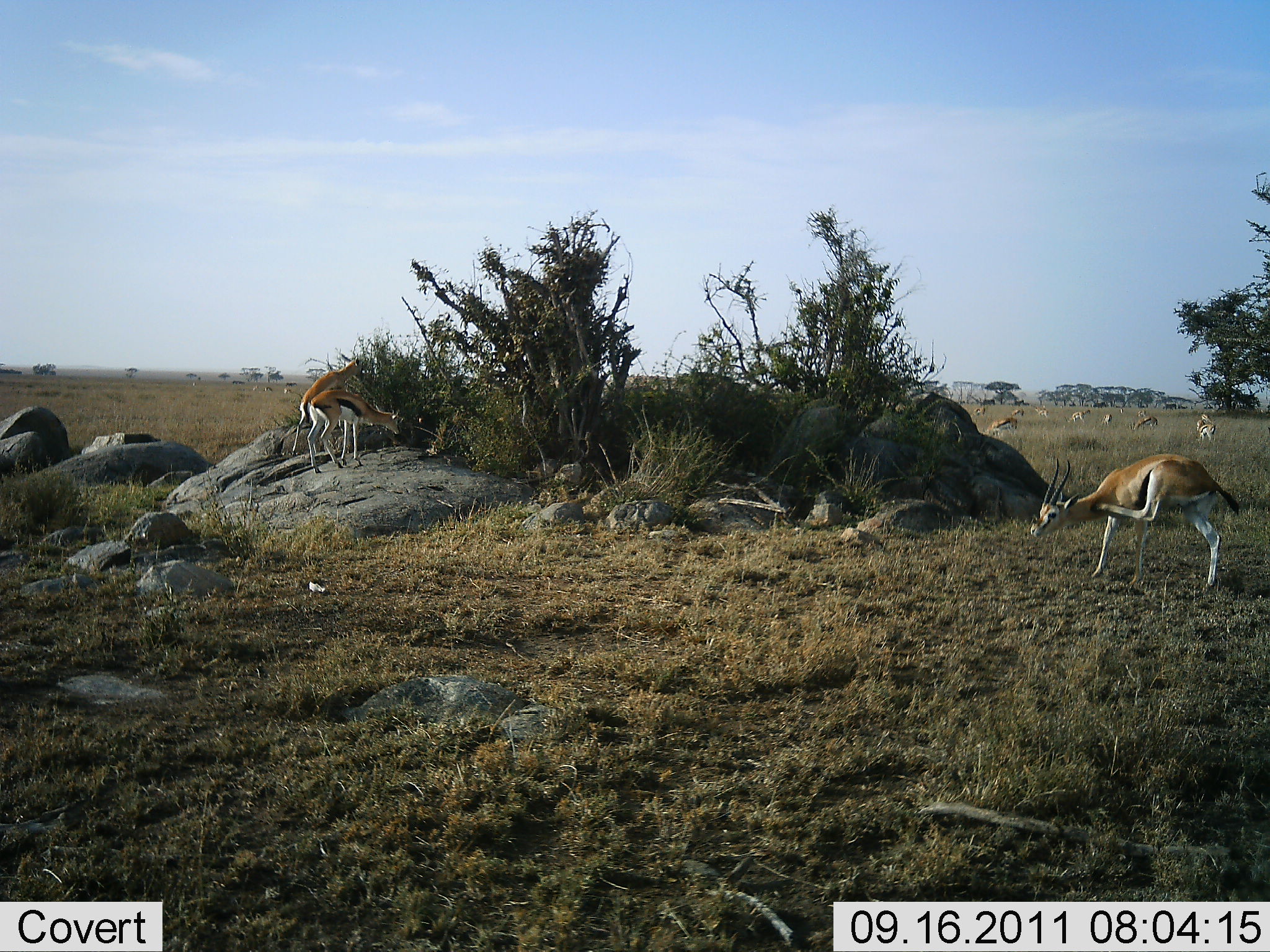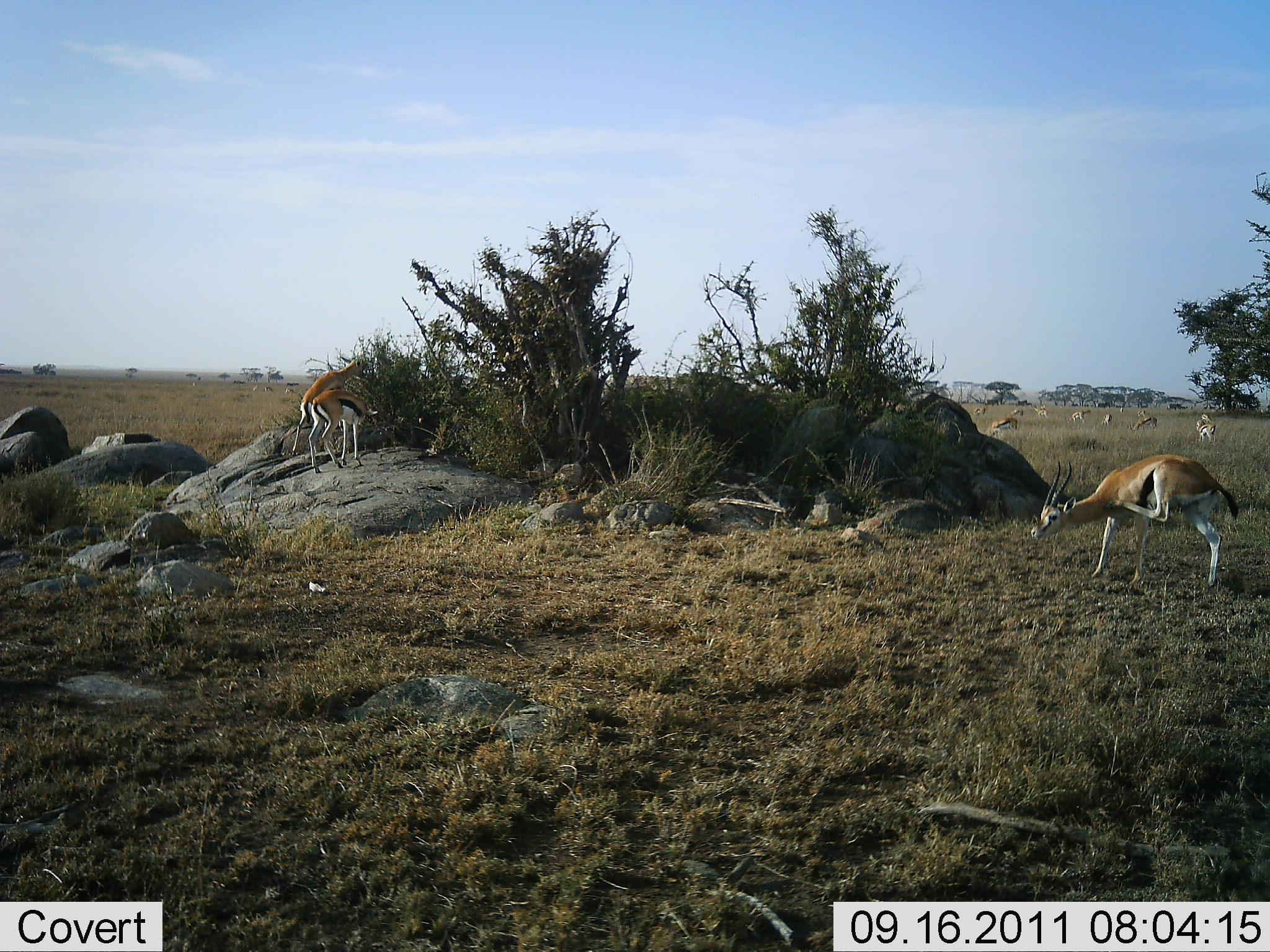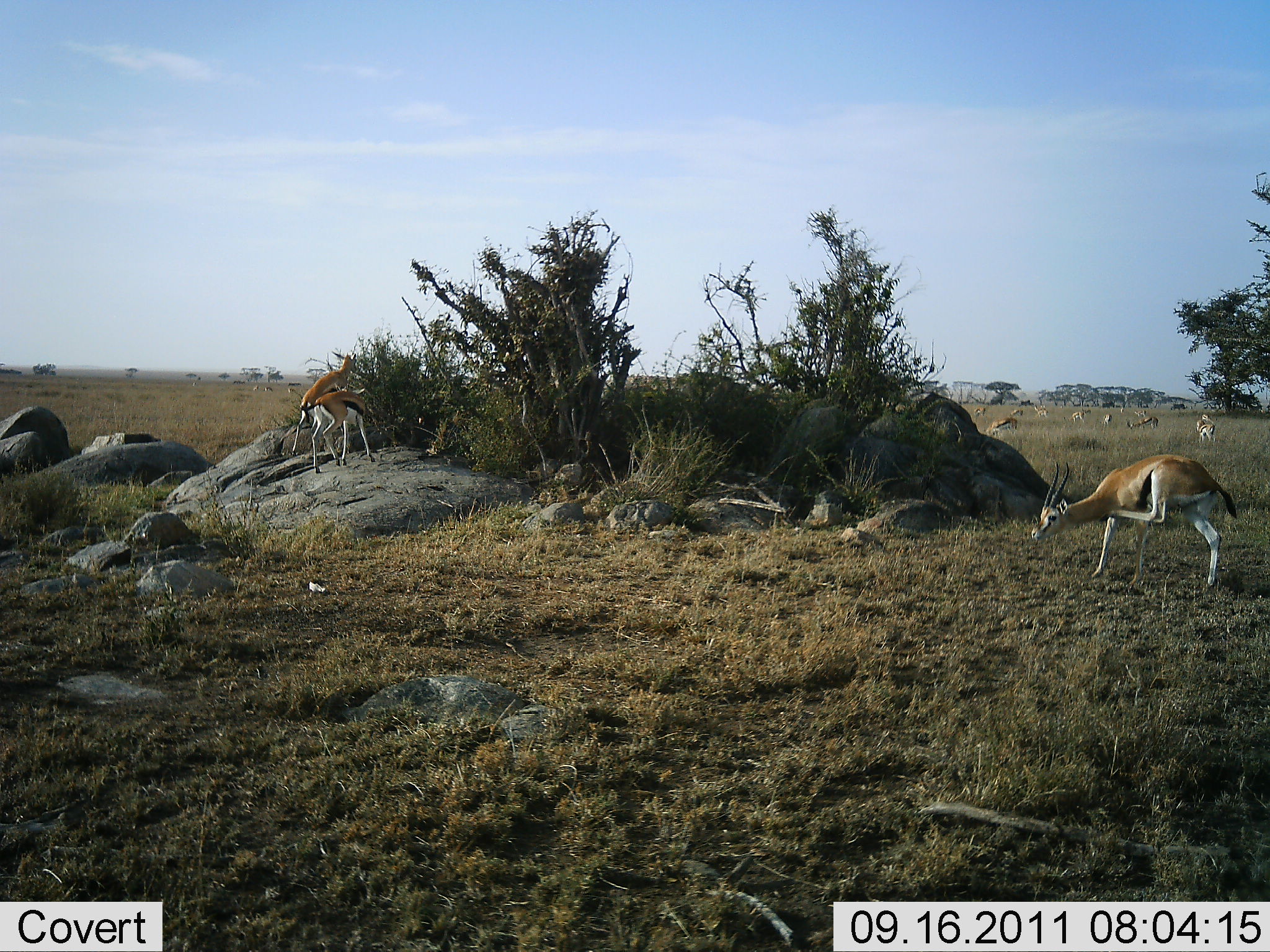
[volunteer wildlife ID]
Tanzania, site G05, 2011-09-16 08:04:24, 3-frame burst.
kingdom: Animalia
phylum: Chordata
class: Mammalia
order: Artiodactyla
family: Bovidae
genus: Eudorcas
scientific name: Eudorcas thomsonii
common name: thomson's gazelle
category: gazellethomsons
Gazellethomsons (thomson's gazelle) (Eudorcas thomsonii), count 11-50. Behavior (volunteer vote fractions): standing 82%, resting 0%, moving 18%, interacting 9%. Young present (vote fraction): 0%. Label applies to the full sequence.